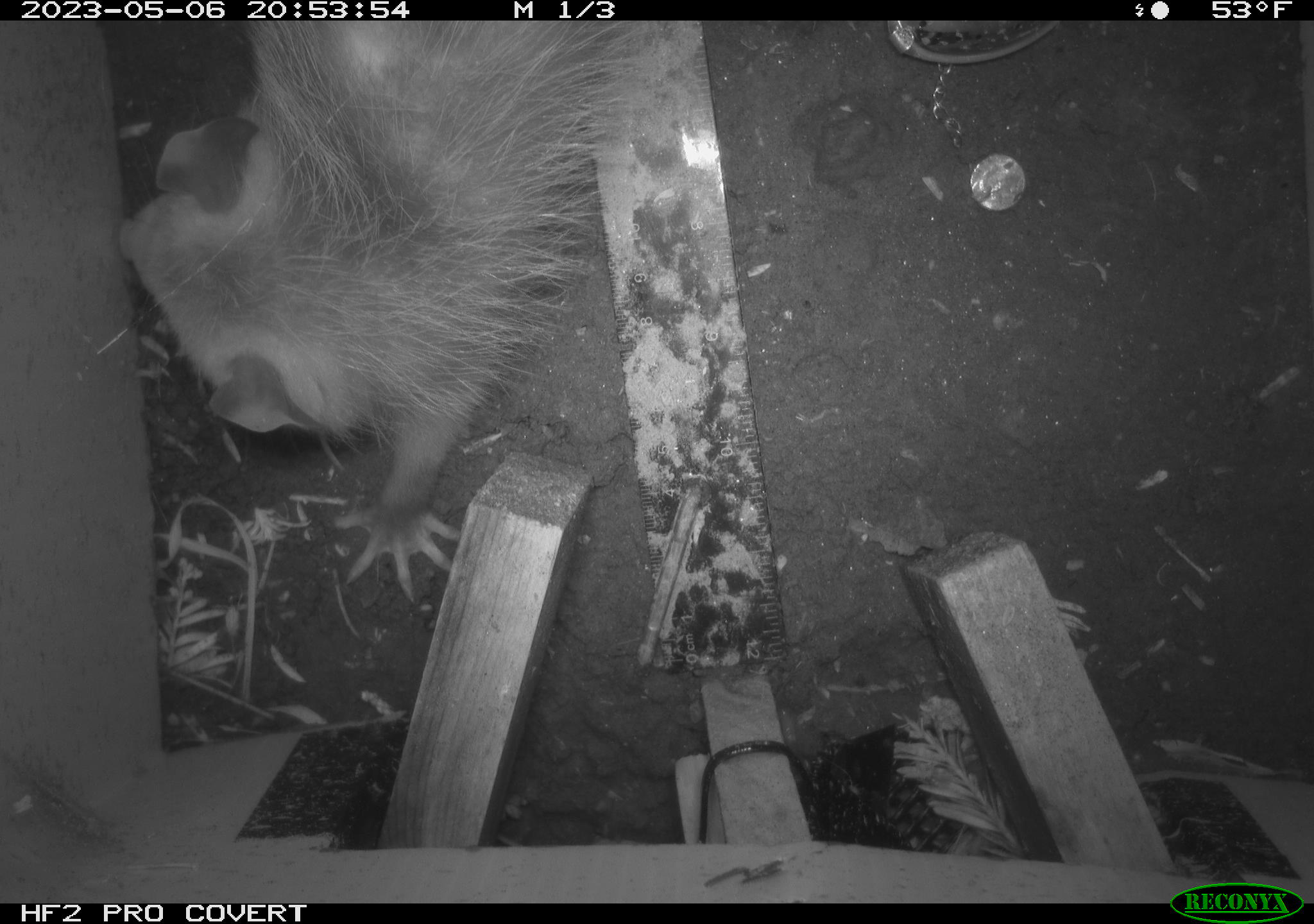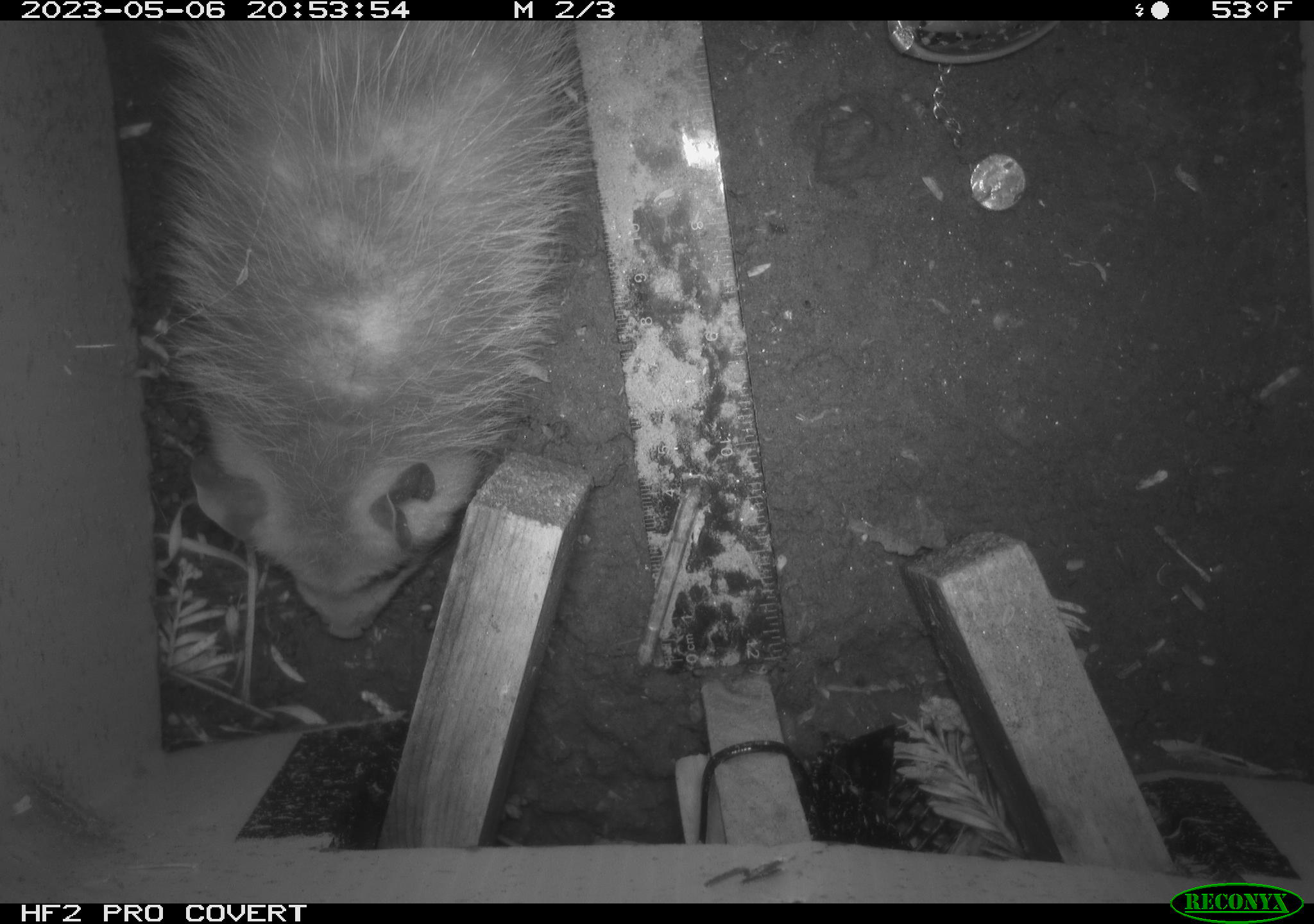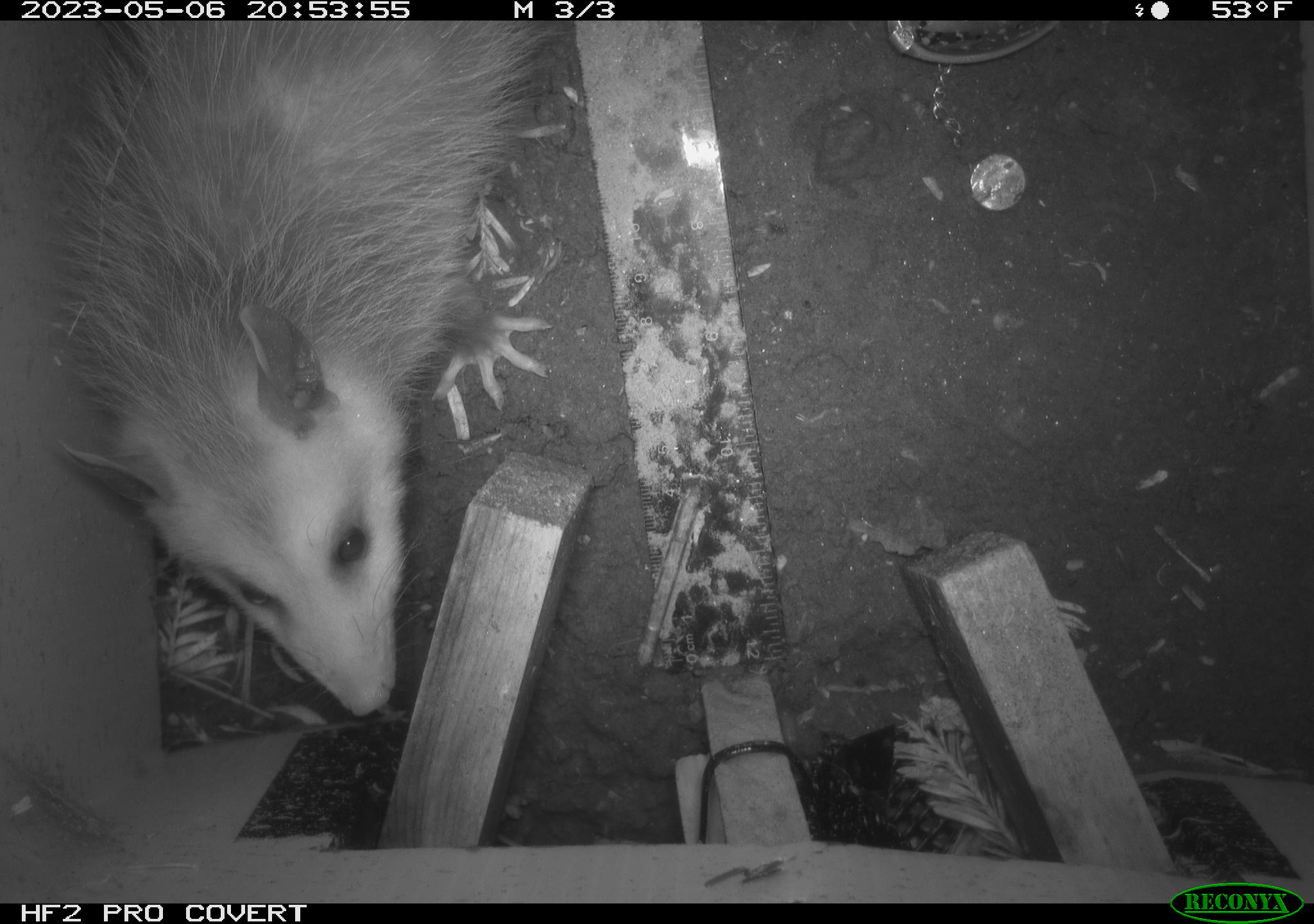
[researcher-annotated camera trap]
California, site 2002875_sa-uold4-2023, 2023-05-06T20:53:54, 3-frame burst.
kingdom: Animalia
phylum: Chordata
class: Mammalia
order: Didelphimorphia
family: Didelphidae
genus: Didelphis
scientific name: Didelphis virginiana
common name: virginia opossum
Virginia opossum (Didelphis virginiana).